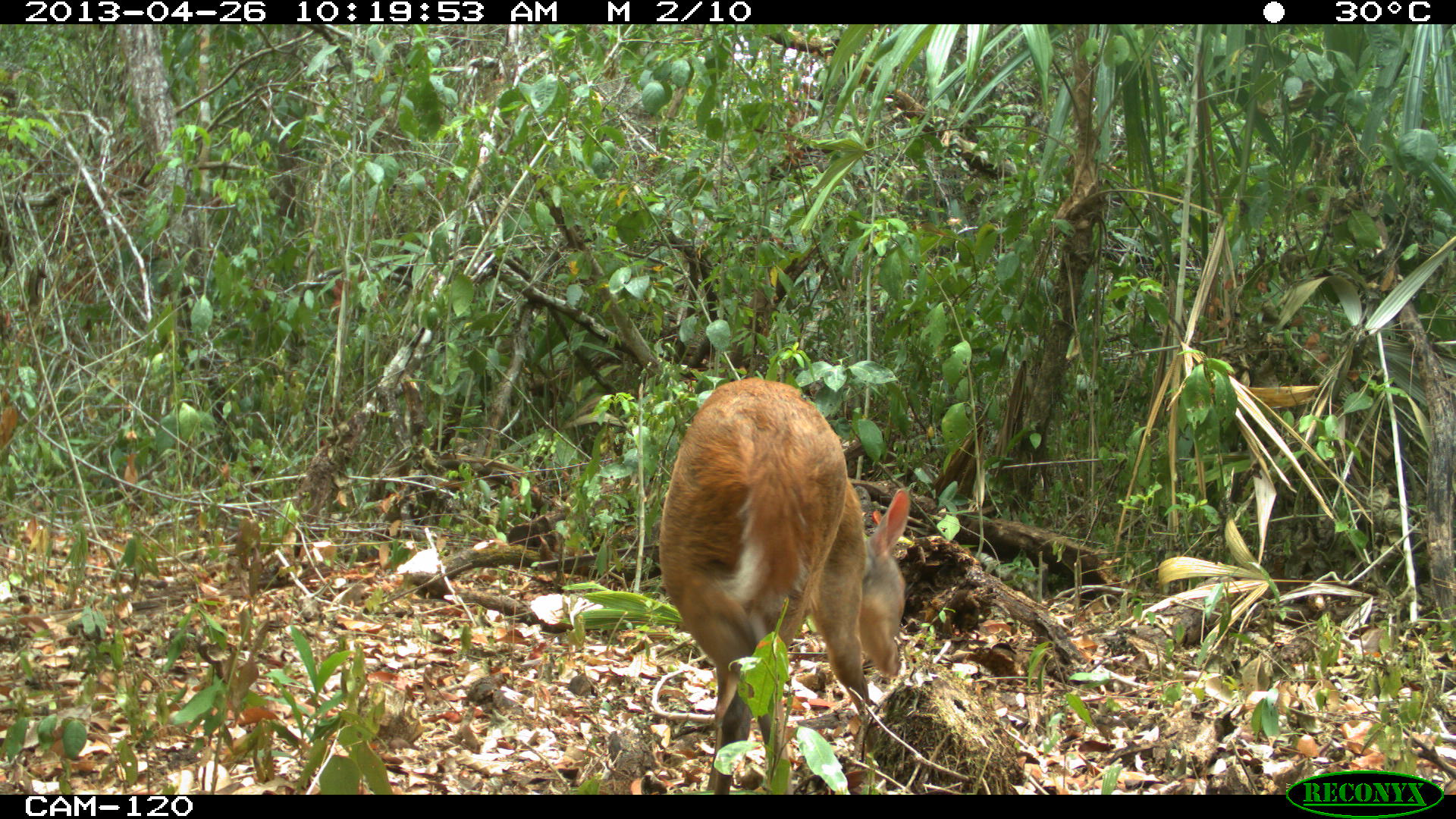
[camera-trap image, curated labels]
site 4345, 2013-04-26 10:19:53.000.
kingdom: Animalia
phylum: Chordata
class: Mammalia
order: Artiodactyla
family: Cervidae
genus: Mazama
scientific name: Mazama temama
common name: central american red brocket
Mazama temama (central american red brocket), count 1, sex female.